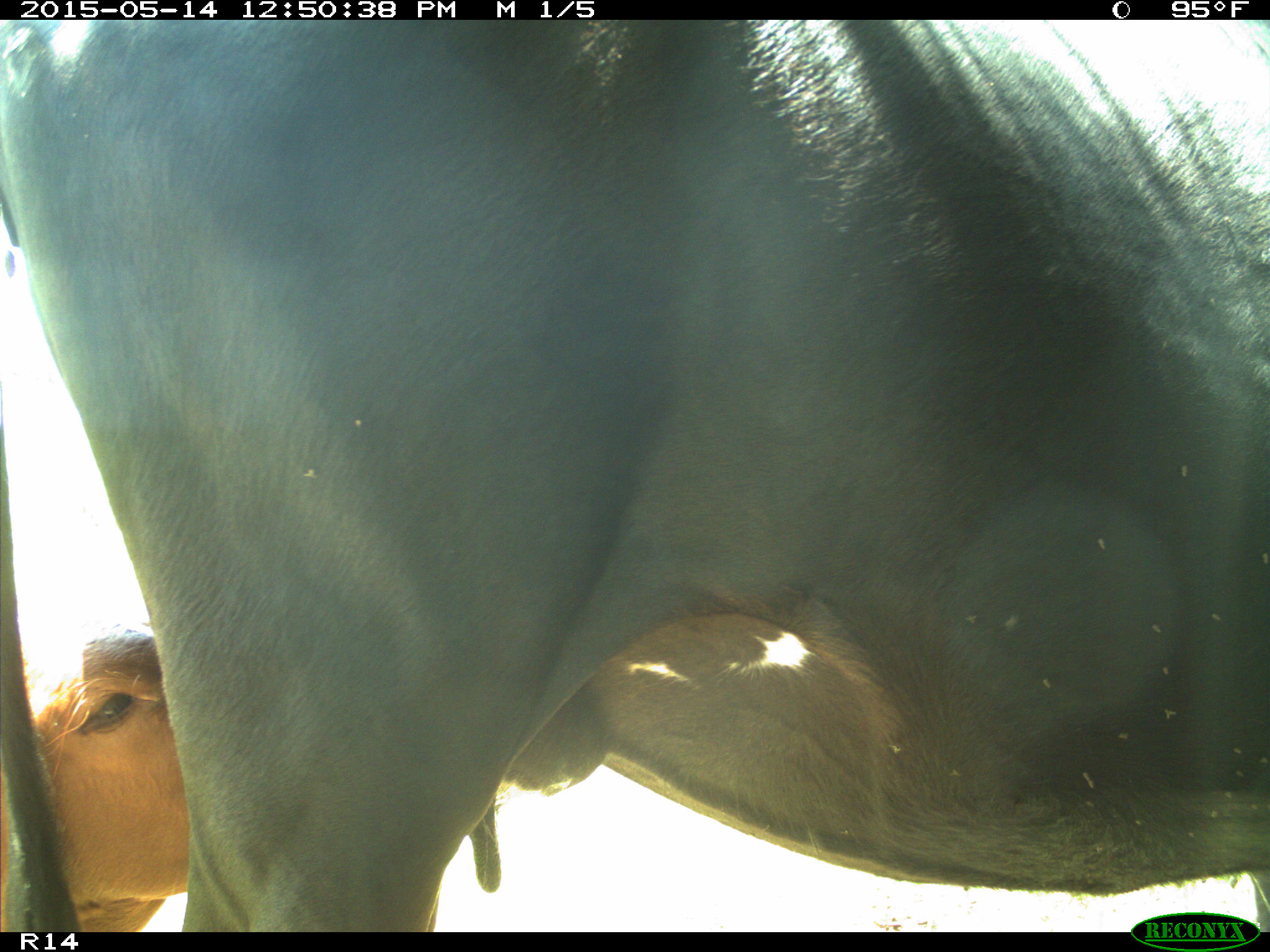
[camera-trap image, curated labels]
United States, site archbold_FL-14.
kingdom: Animalia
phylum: Chordata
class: Mammalia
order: Artiodactyla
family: Bovidae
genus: Bos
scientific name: Bos taurus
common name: domestic cow